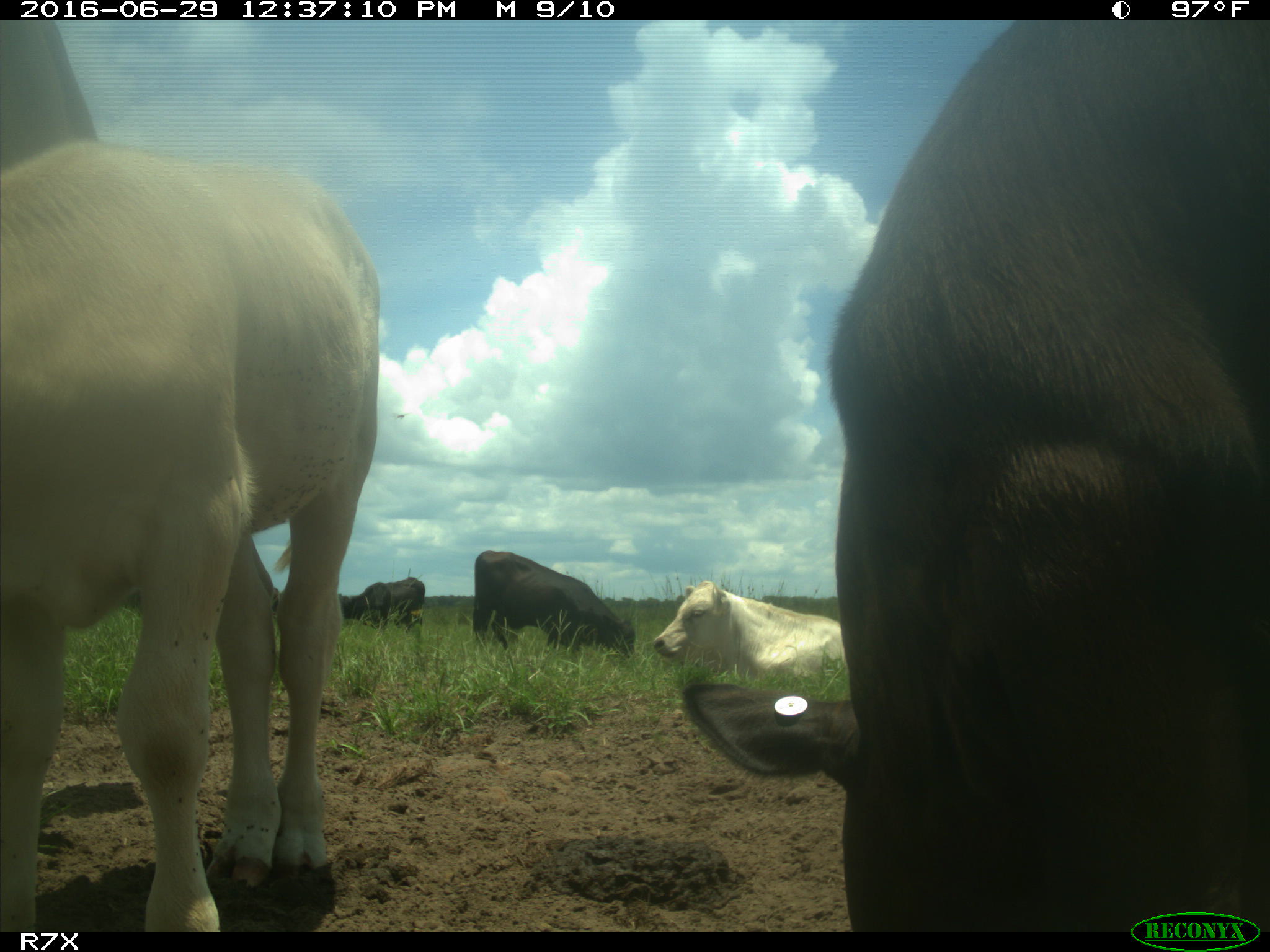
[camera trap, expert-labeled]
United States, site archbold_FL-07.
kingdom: Animalia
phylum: Chordata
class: Mammalia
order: Artiodactyla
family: Bovidae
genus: Bos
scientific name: Bos taurus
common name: domestic cow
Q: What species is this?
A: Bos taurus (domestic cow).